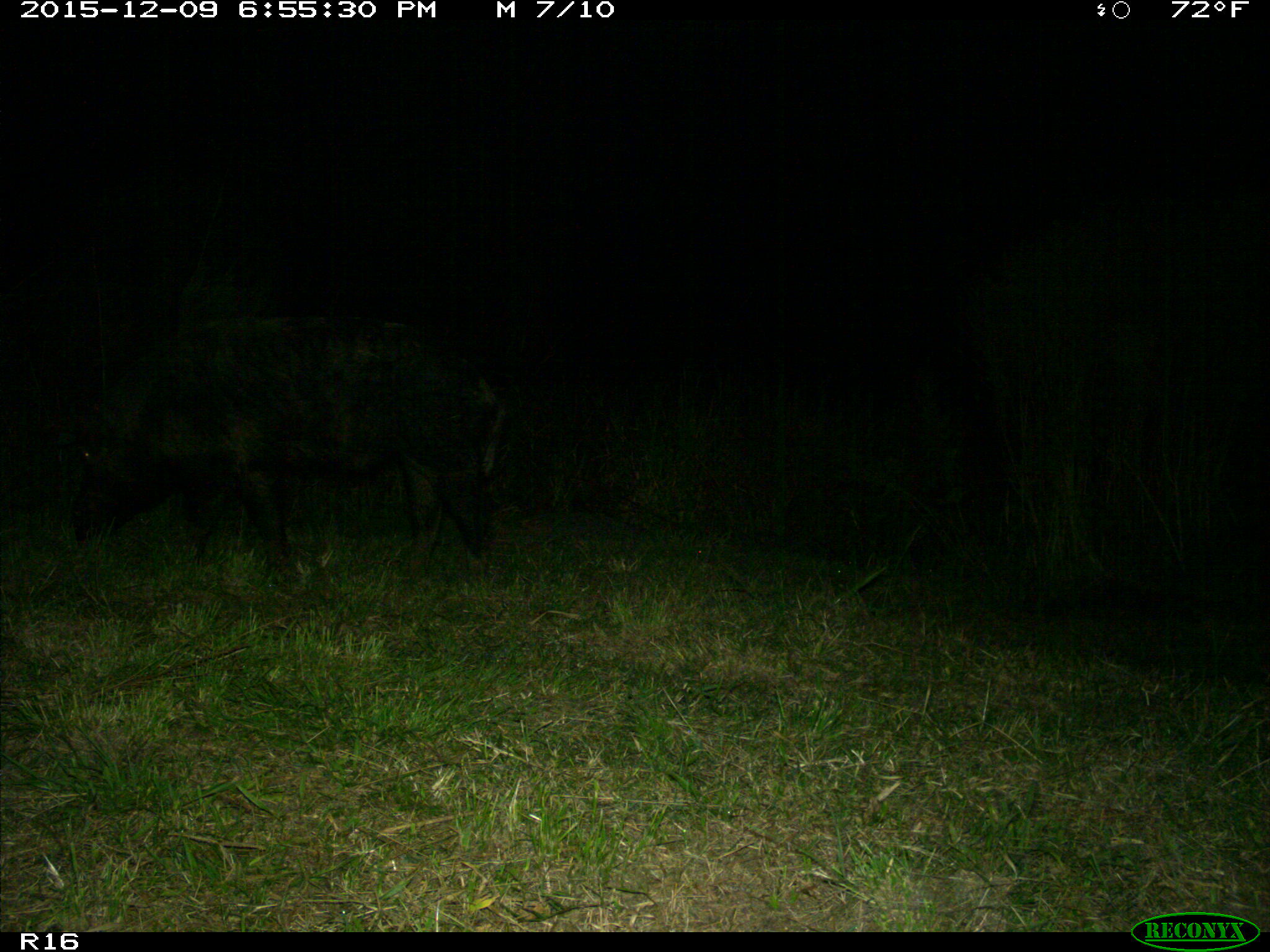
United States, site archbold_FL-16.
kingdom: Animalia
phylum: Chordata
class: Mammalia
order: Artiodactyla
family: Suidae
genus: Sus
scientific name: Sus scrofa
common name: wild boar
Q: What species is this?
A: Sus scrofa (wild boar).